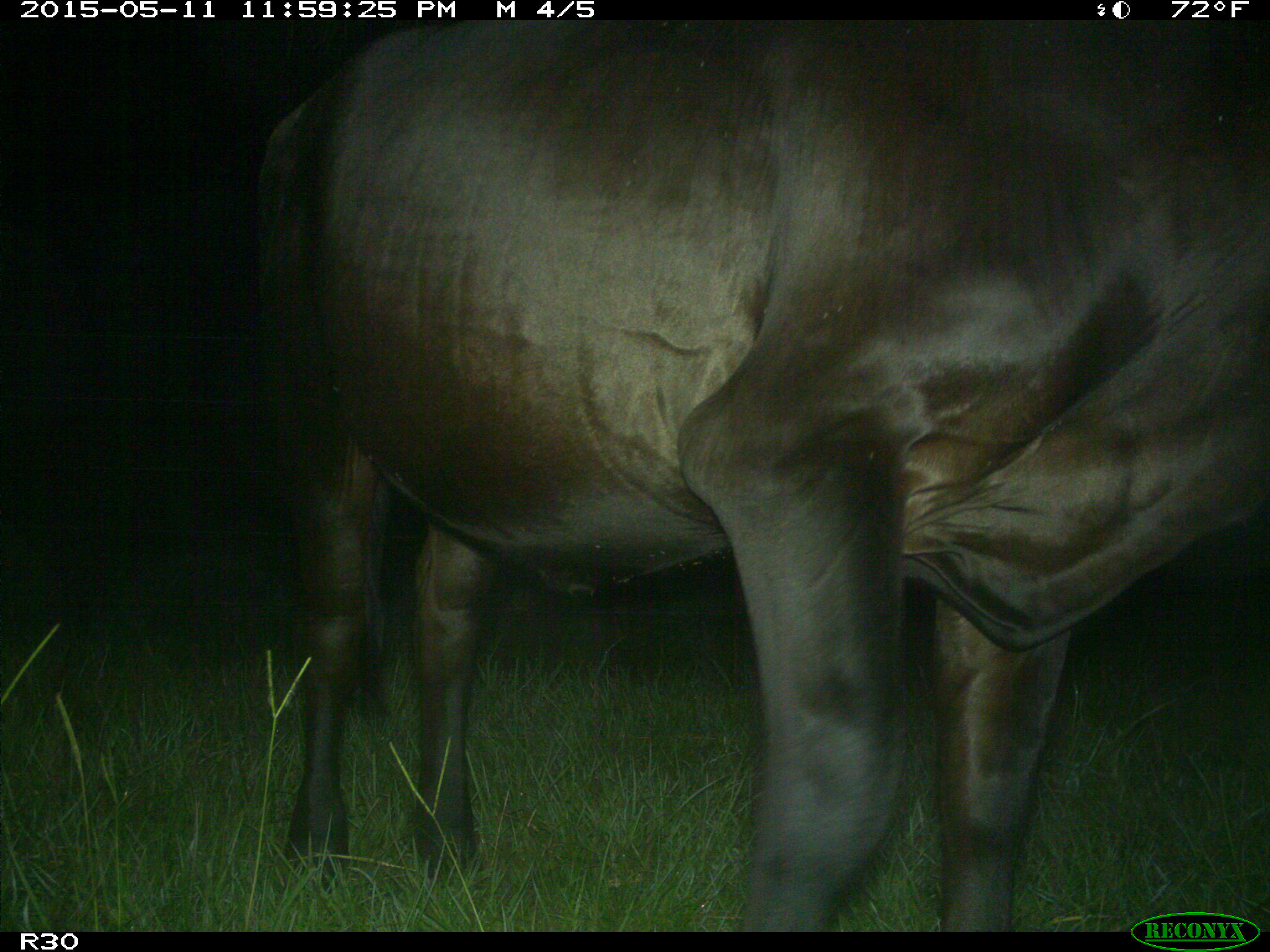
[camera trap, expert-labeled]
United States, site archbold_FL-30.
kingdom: Animalia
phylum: Chordata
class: Mammalia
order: Artiodactyla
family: Bovidae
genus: Bos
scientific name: Bos taurus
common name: domestic cow